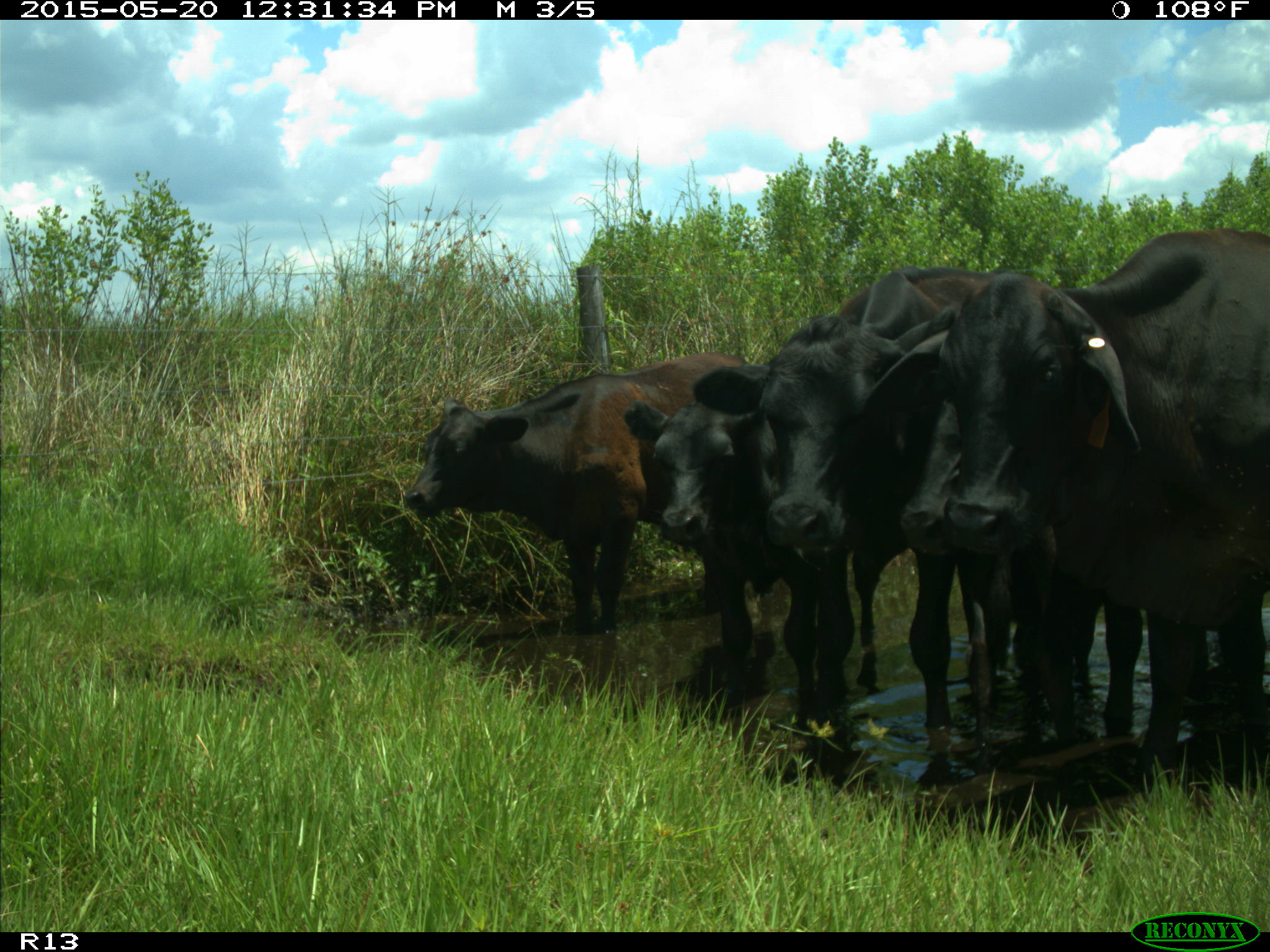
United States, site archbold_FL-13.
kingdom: Animalia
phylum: Chordata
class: Mammalia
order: Artiodactyla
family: Bovidae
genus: Bos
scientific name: Bos taurus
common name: domestic cow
Bos taurus (domestic cow).